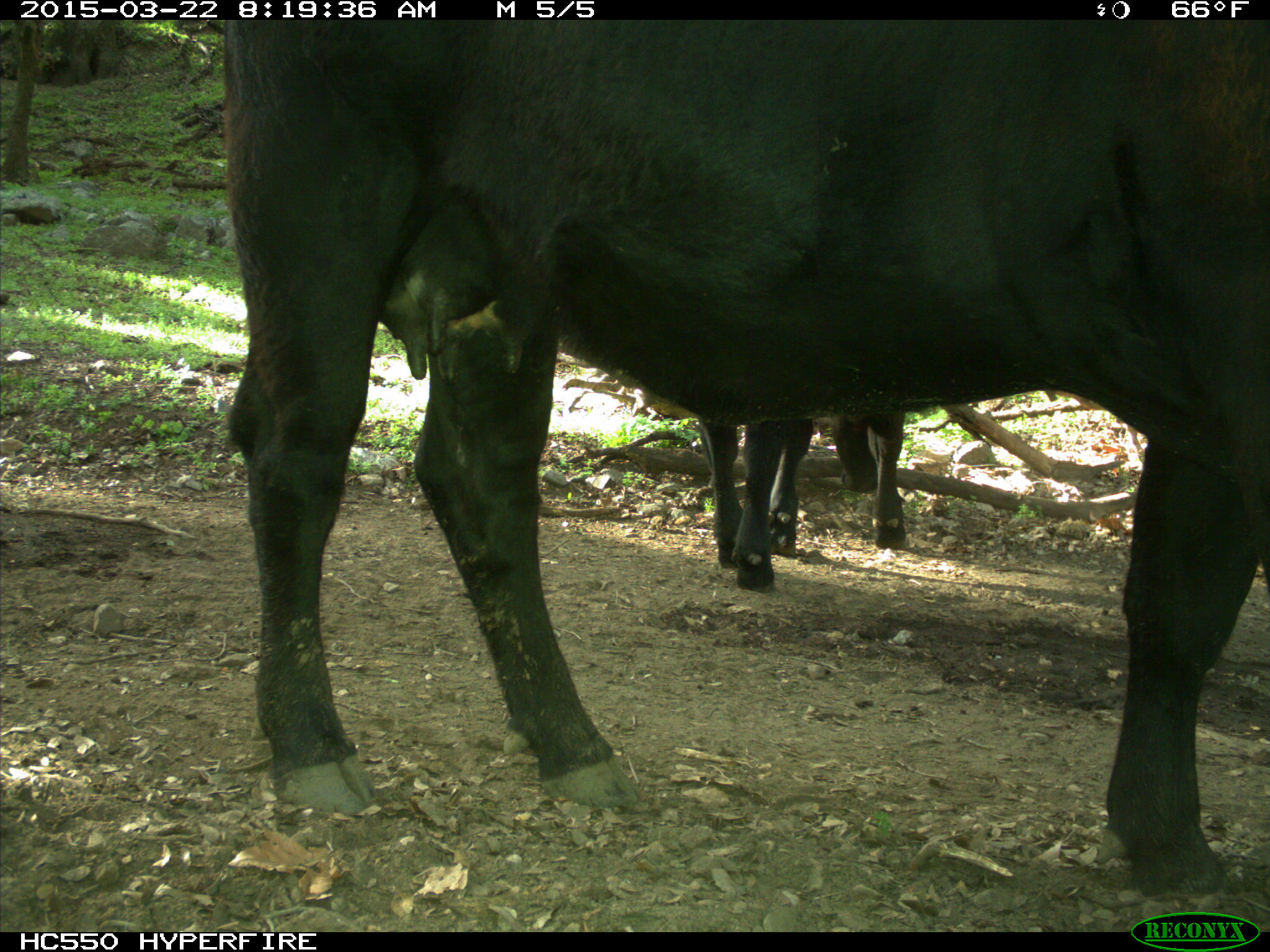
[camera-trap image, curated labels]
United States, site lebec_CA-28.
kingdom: Animalia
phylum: Chordata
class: Mammalia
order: Artiodactyla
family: Bovidae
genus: Bos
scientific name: Bos taurus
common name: domestic cow